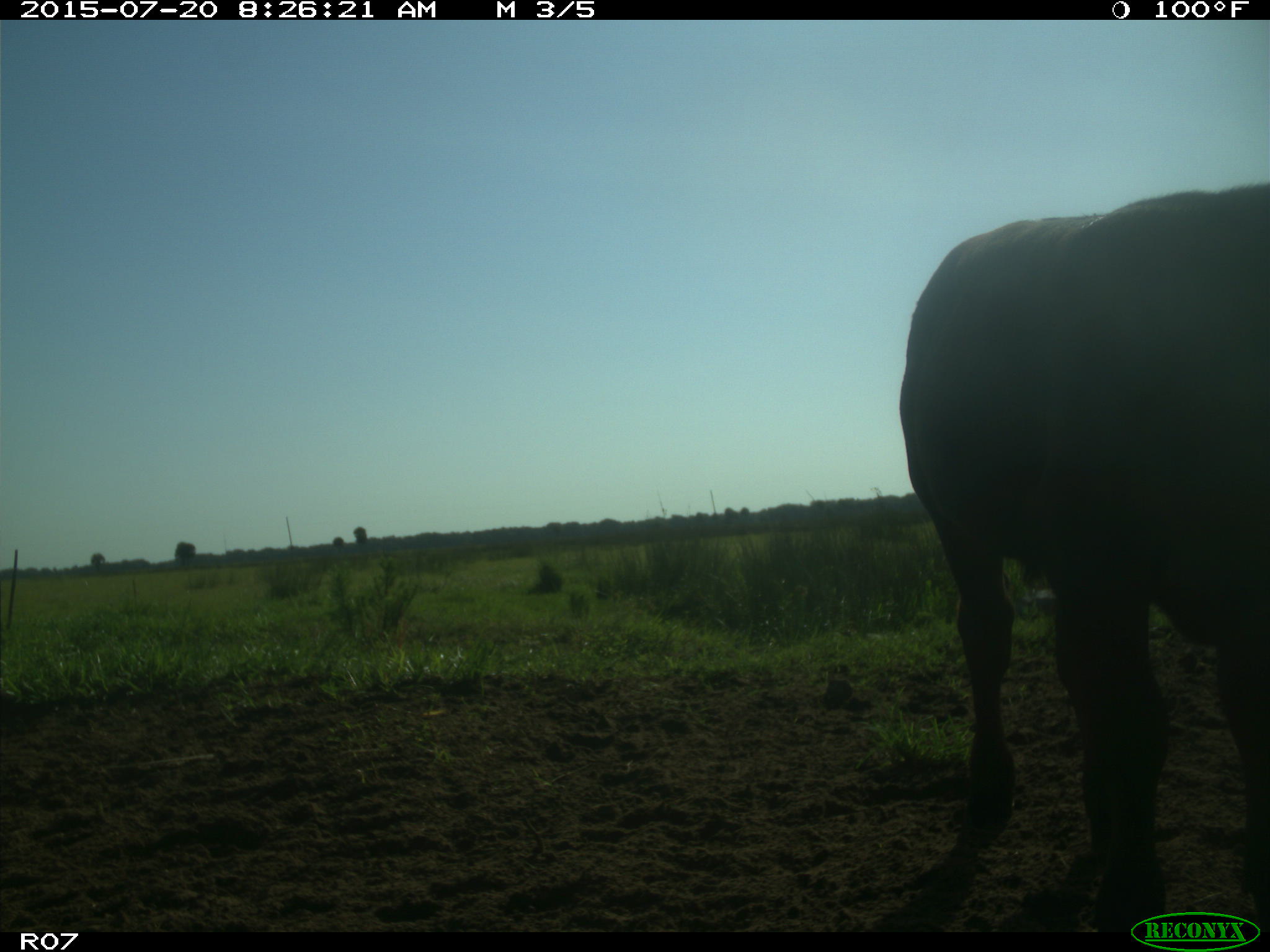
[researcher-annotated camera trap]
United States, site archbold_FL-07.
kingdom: Animalia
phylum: Chordata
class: Mammalia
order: Artiodactyla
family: Bovidae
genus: Bos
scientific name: Bos taurus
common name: domestic cow